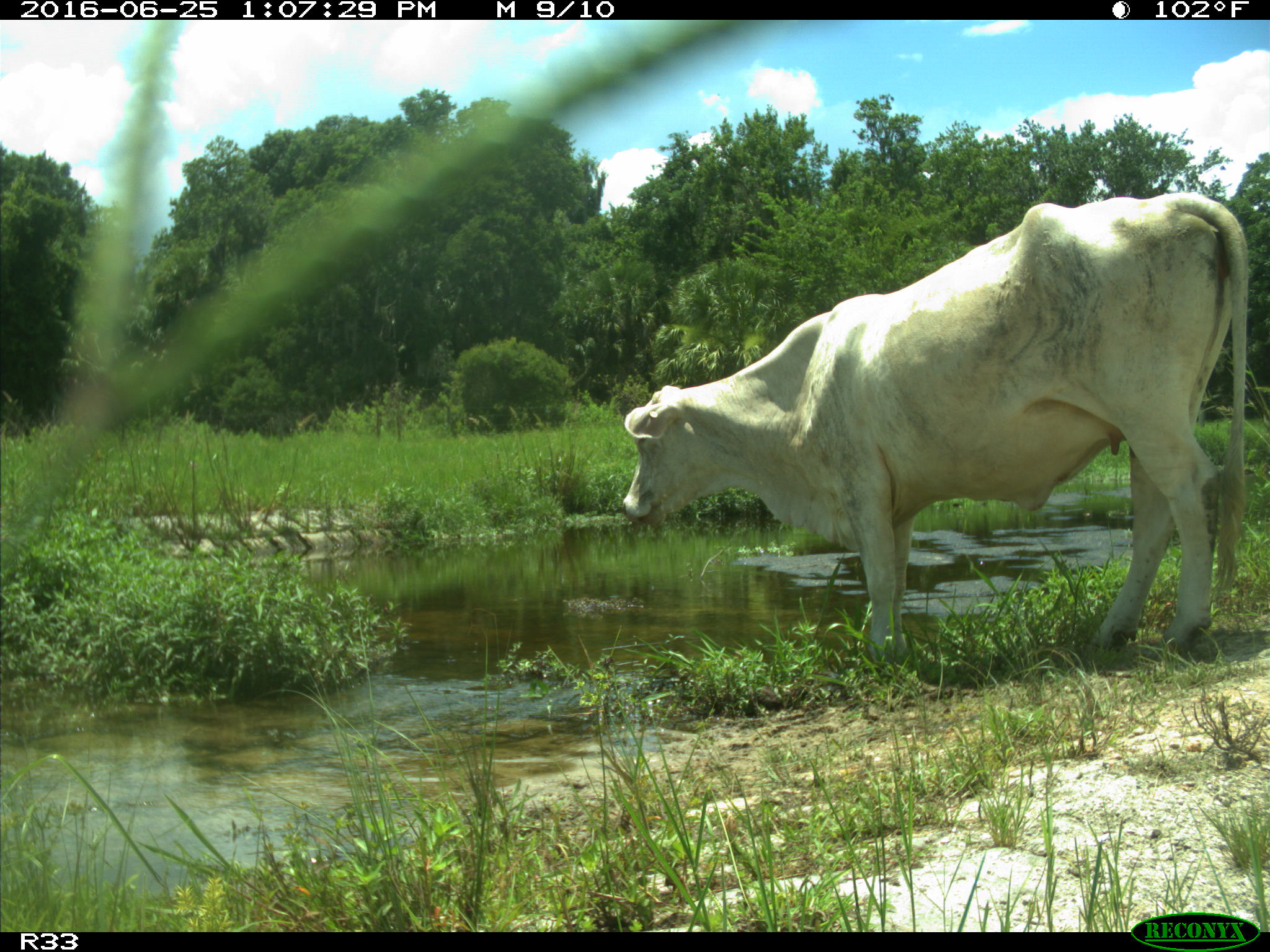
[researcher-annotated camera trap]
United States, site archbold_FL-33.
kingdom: Animalia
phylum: Chordata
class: Mammalia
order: Artiodactyla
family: Bovidae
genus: Bos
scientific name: Bos taurus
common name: domestic cow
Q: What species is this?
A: Bos taurus (domestic cow).